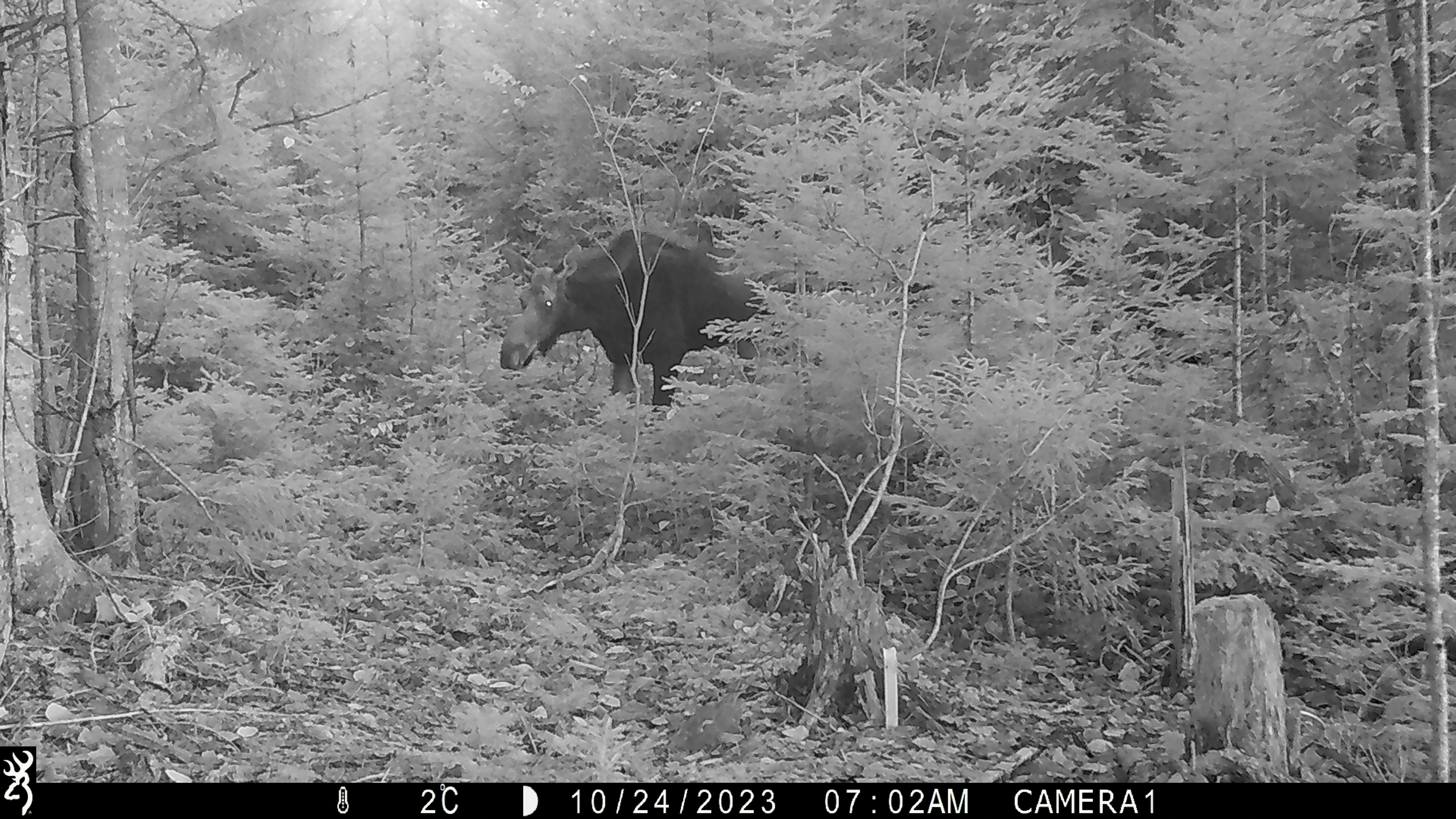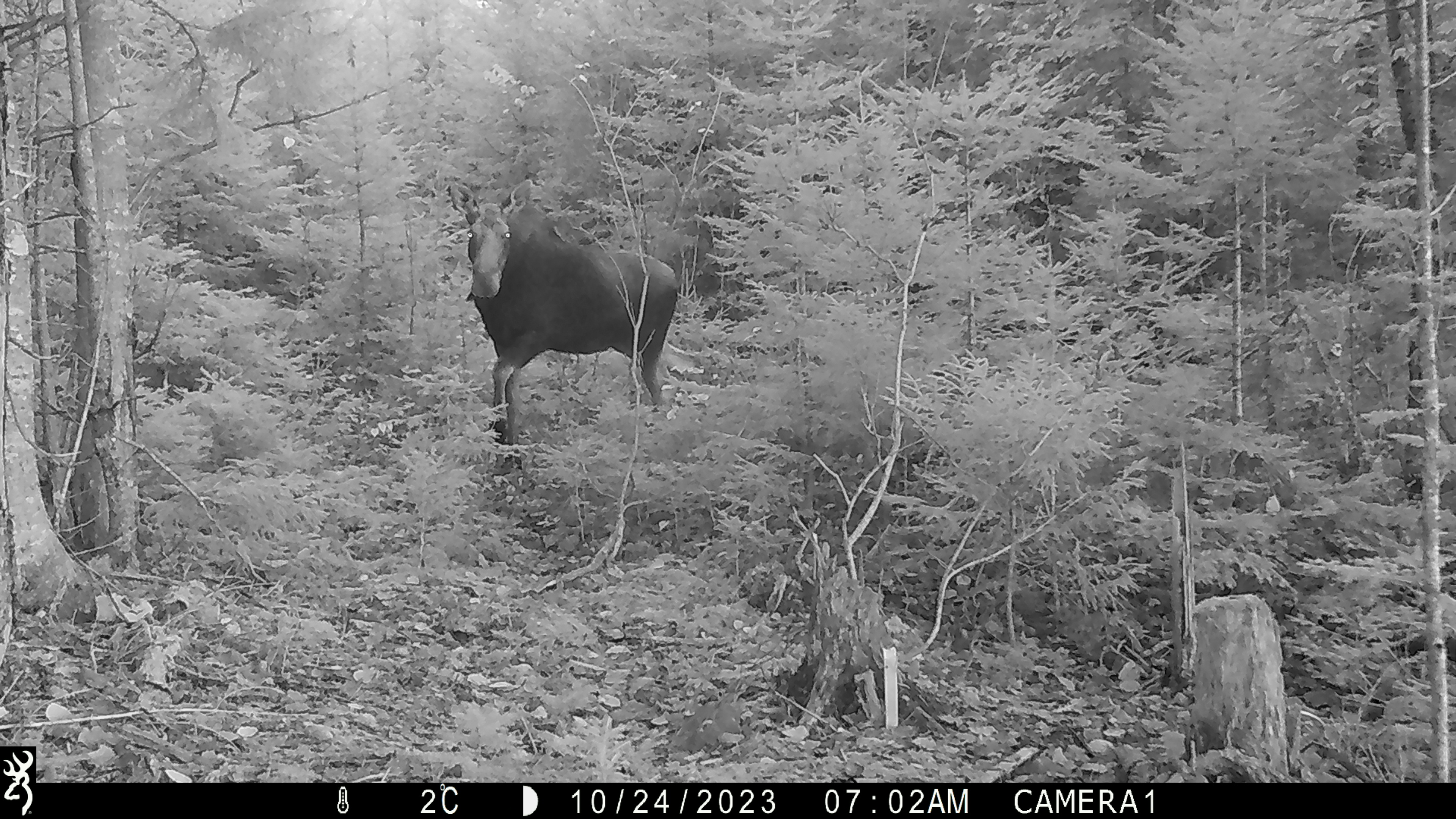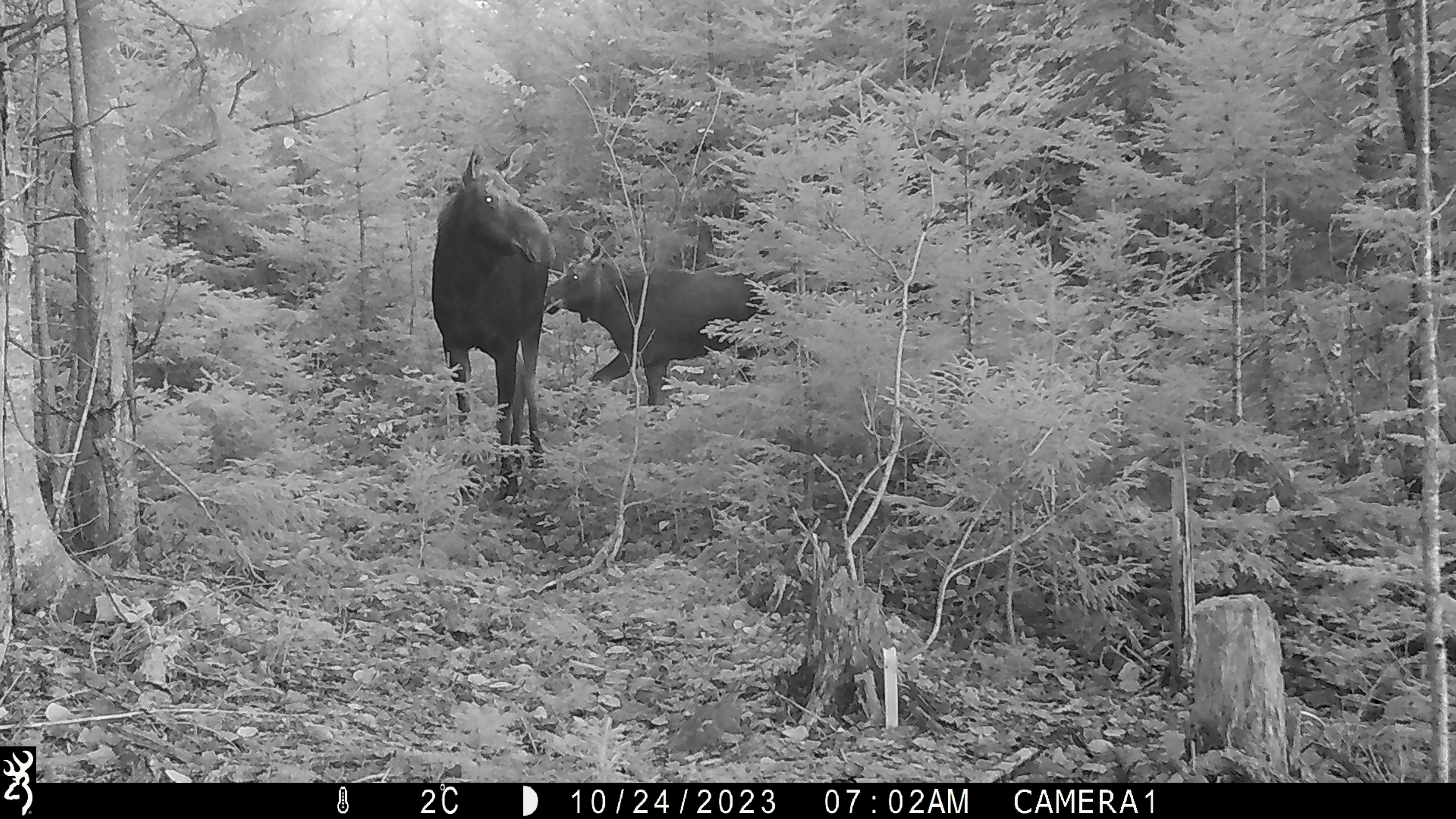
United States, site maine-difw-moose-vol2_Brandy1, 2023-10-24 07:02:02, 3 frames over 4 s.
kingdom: Animalia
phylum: Chordata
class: Mammalia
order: Artiodactyla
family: Cervidae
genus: Alces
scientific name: Alces alces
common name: moose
Moose (Alces alces).